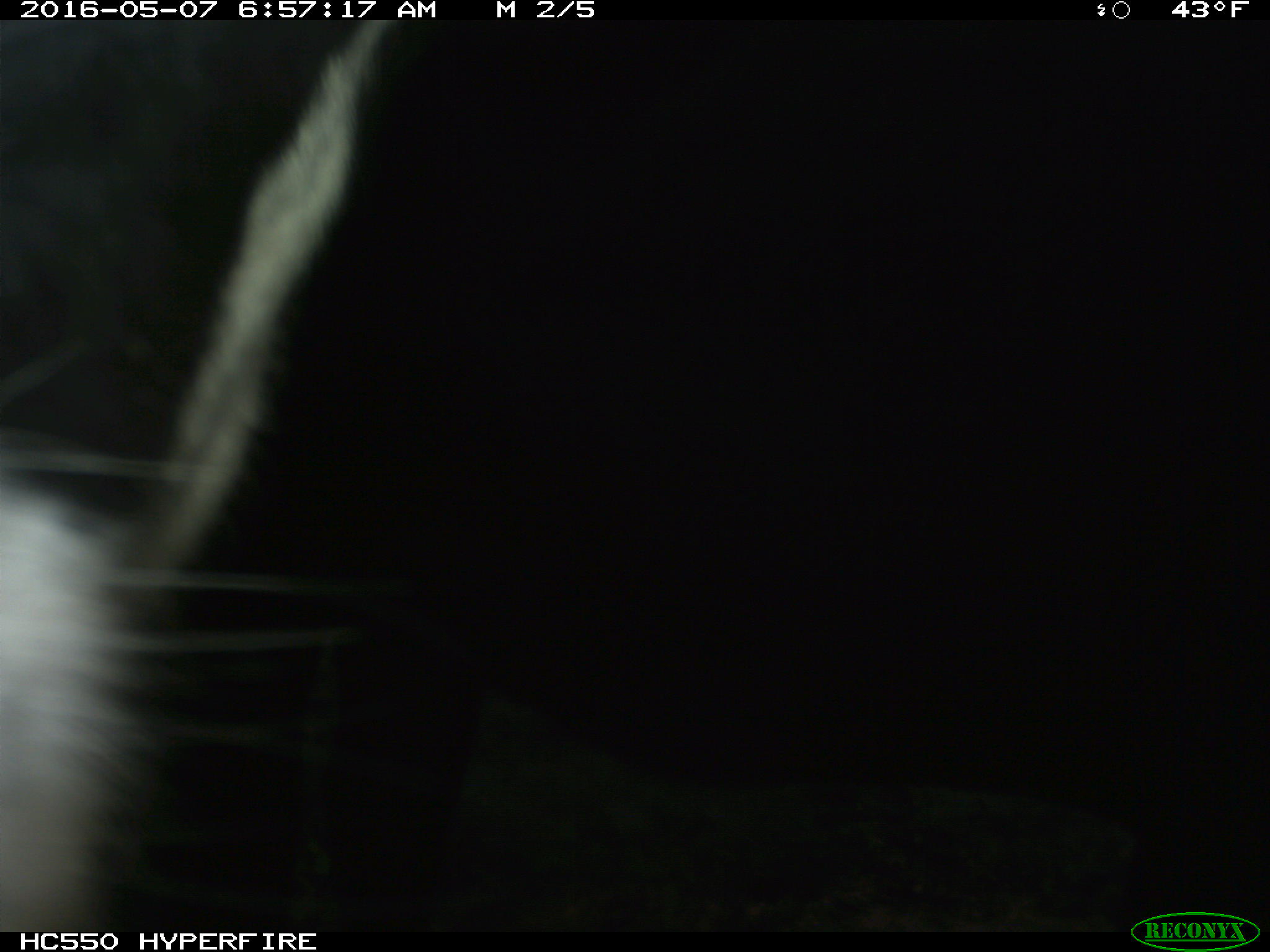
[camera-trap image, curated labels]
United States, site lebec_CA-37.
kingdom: Animalia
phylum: Chordata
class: Mammalia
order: Artiodactyla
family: Bovidae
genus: Bos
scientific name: Bos taurus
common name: domestic cow